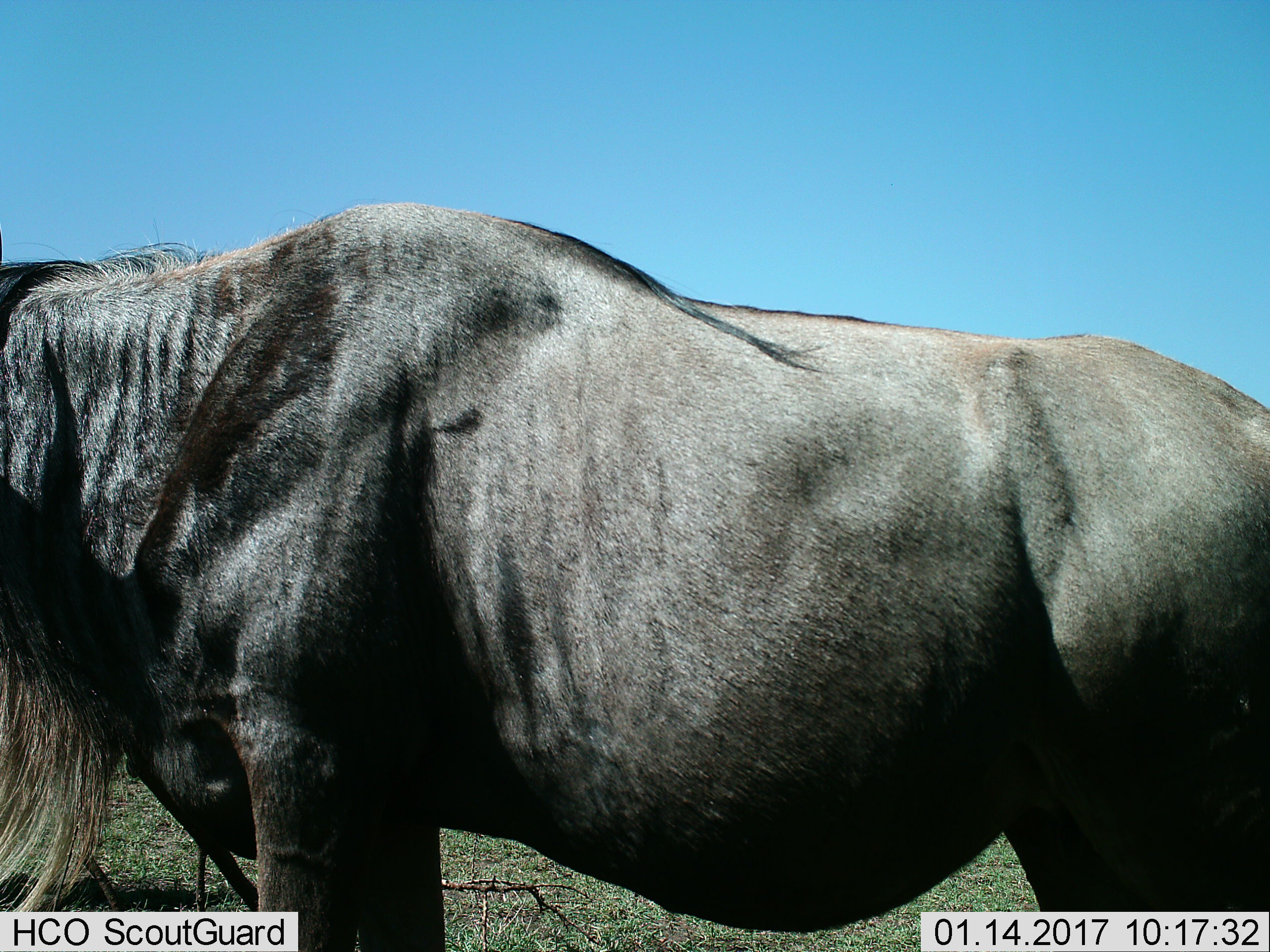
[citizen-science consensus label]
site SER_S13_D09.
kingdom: Animalia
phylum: Chordata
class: Mammalia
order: Artiodactyla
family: Bovidae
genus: Connochaetes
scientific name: Connochaetes taurinus taurinus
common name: blue wildebeest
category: wildebeestblue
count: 1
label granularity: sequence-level